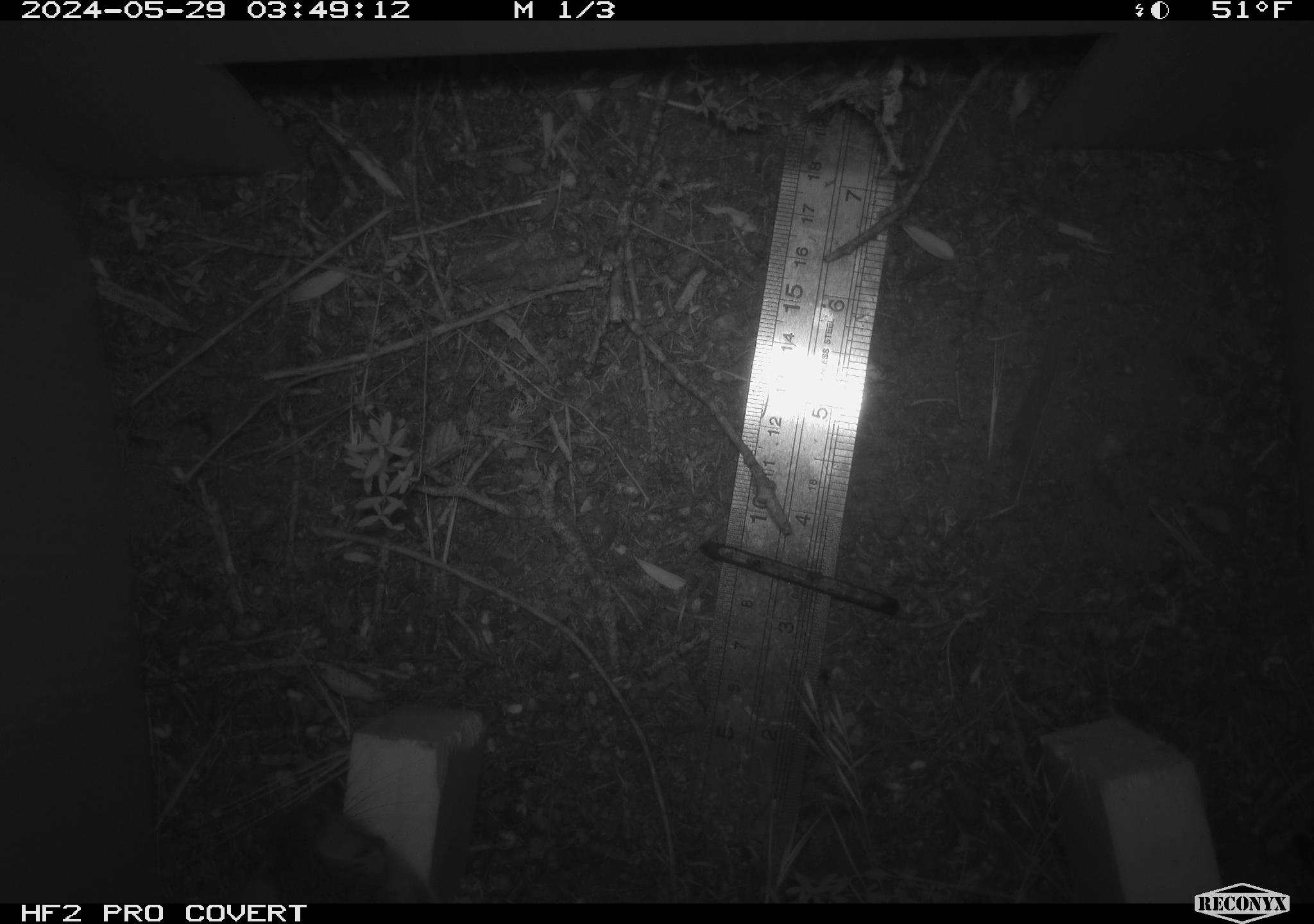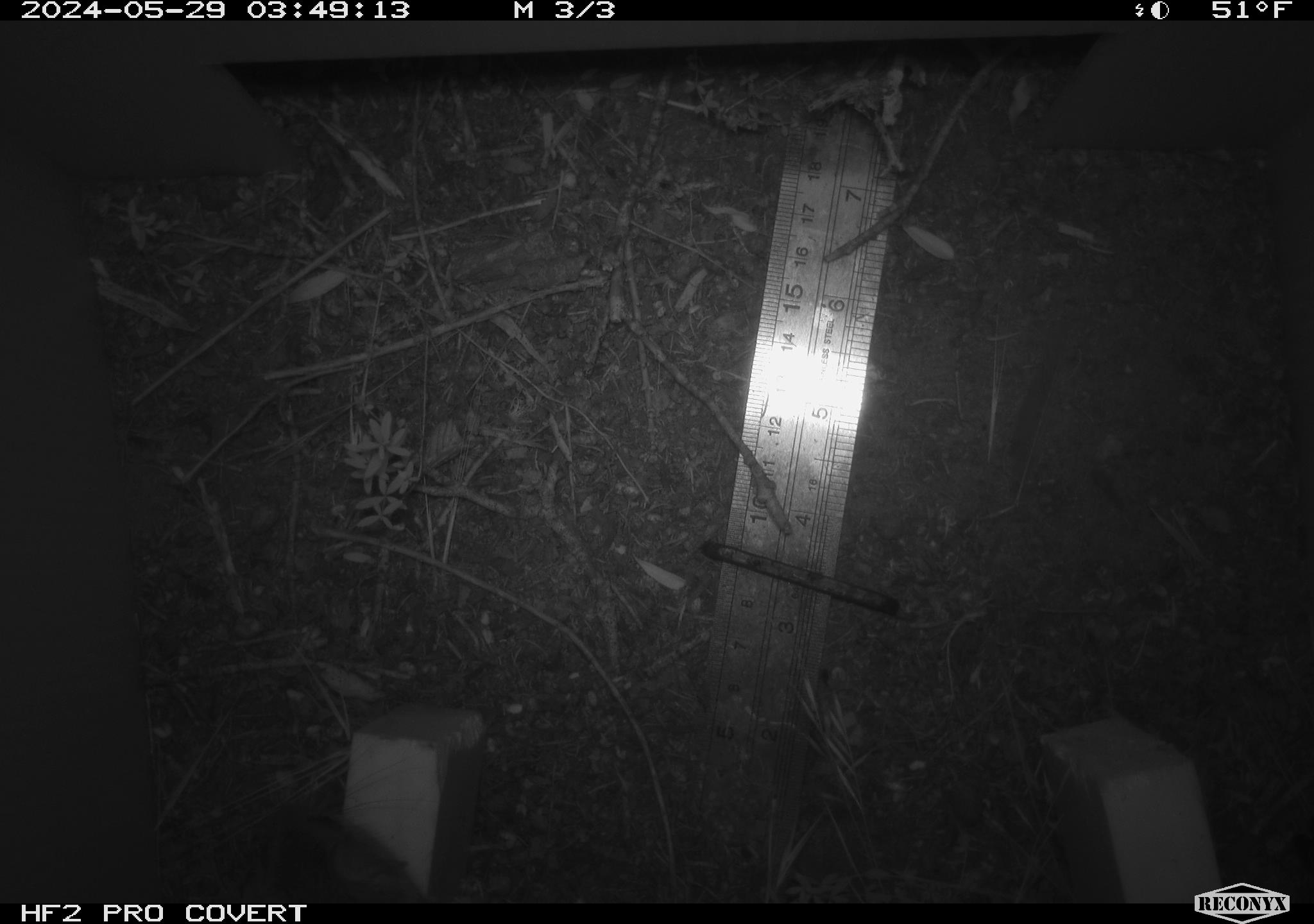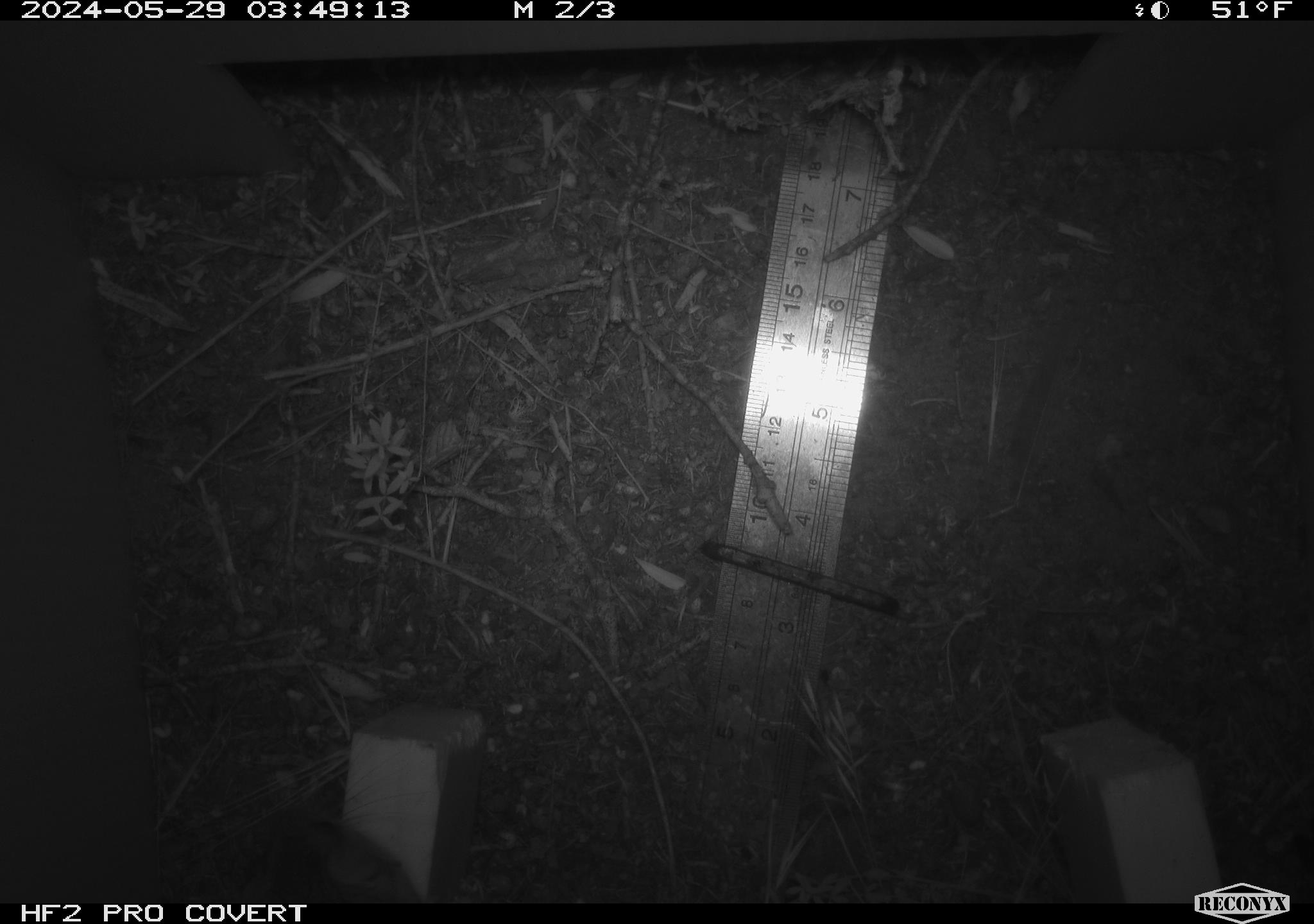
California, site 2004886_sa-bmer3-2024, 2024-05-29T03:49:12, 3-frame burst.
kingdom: Animalia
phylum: Chordata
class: Mammalia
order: Rodentia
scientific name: Rodentia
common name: mouse species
Mouse species (Rodentia).